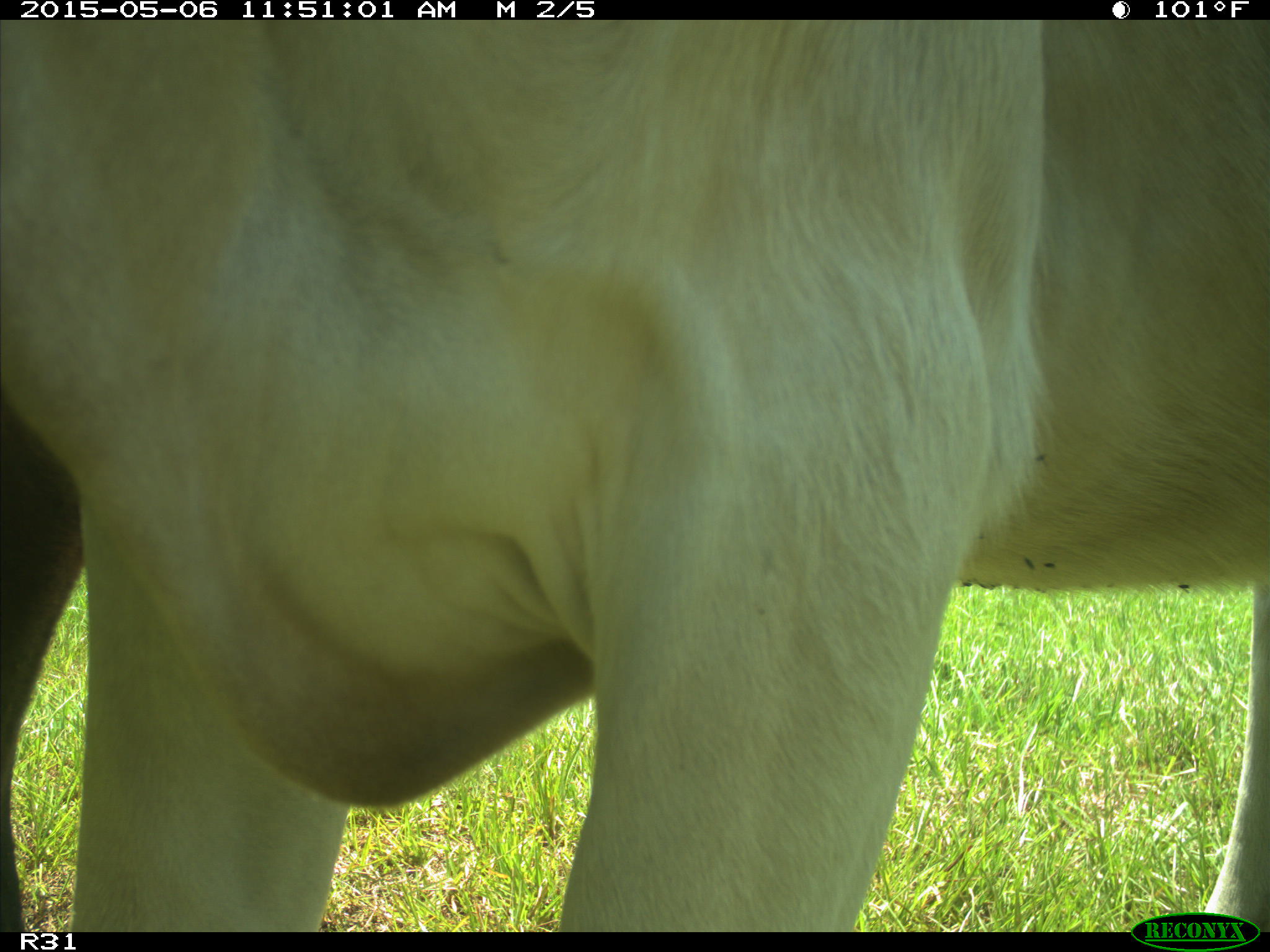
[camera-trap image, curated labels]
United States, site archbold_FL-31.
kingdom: Animalia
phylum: Chordata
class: Mammalia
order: Artiodactyla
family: Bovidae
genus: Bos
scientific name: Bos taurus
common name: domestic cow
Bos taurus (domestic cow).